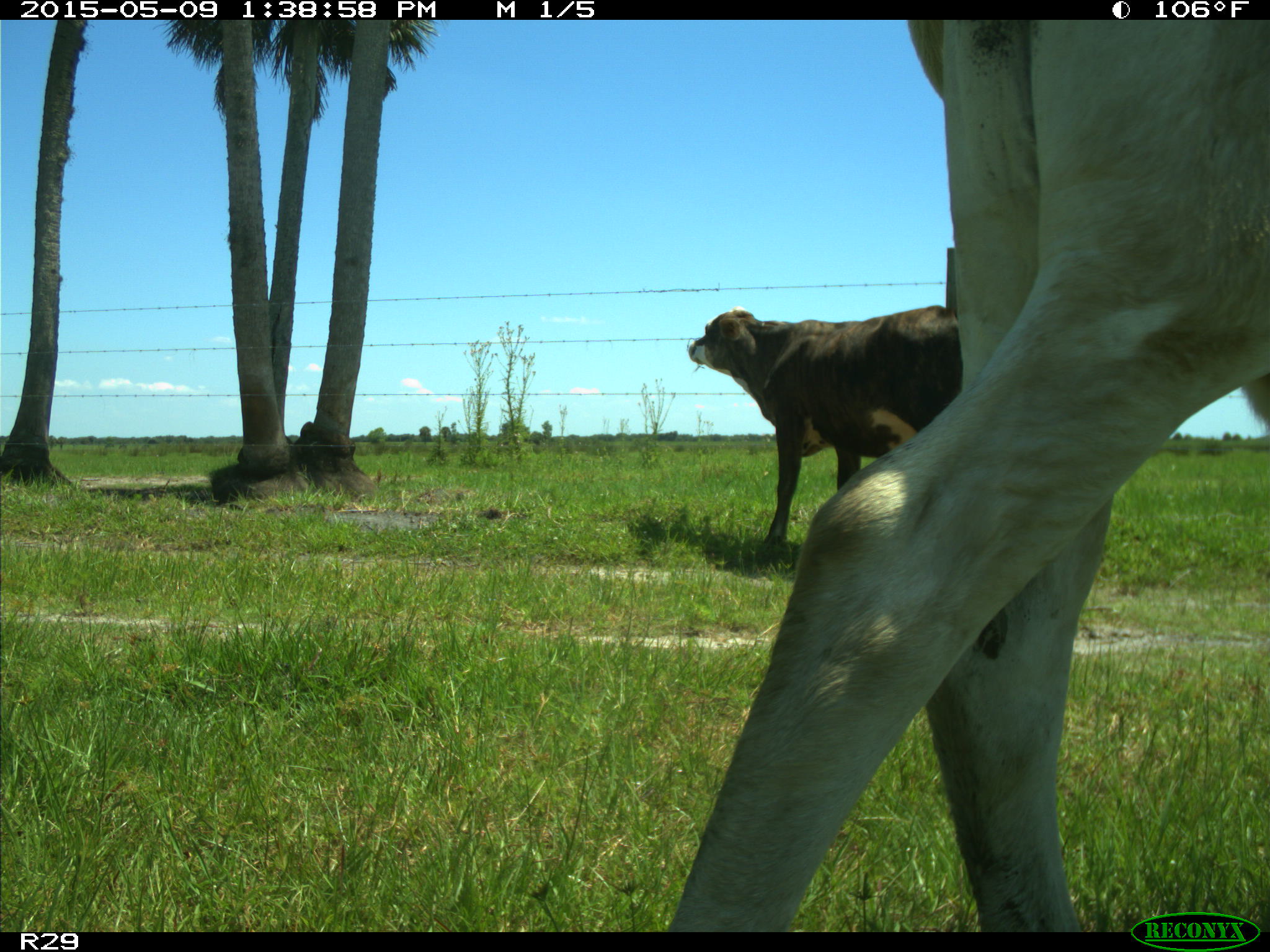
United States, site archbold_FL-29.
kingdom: Animalia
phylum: Chordata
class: Mammalia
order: Artiodactyla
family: Bovidae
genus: Bos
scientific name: Bos taurus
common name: domestic cow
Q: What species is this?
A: Bos taurus (domestic cow).